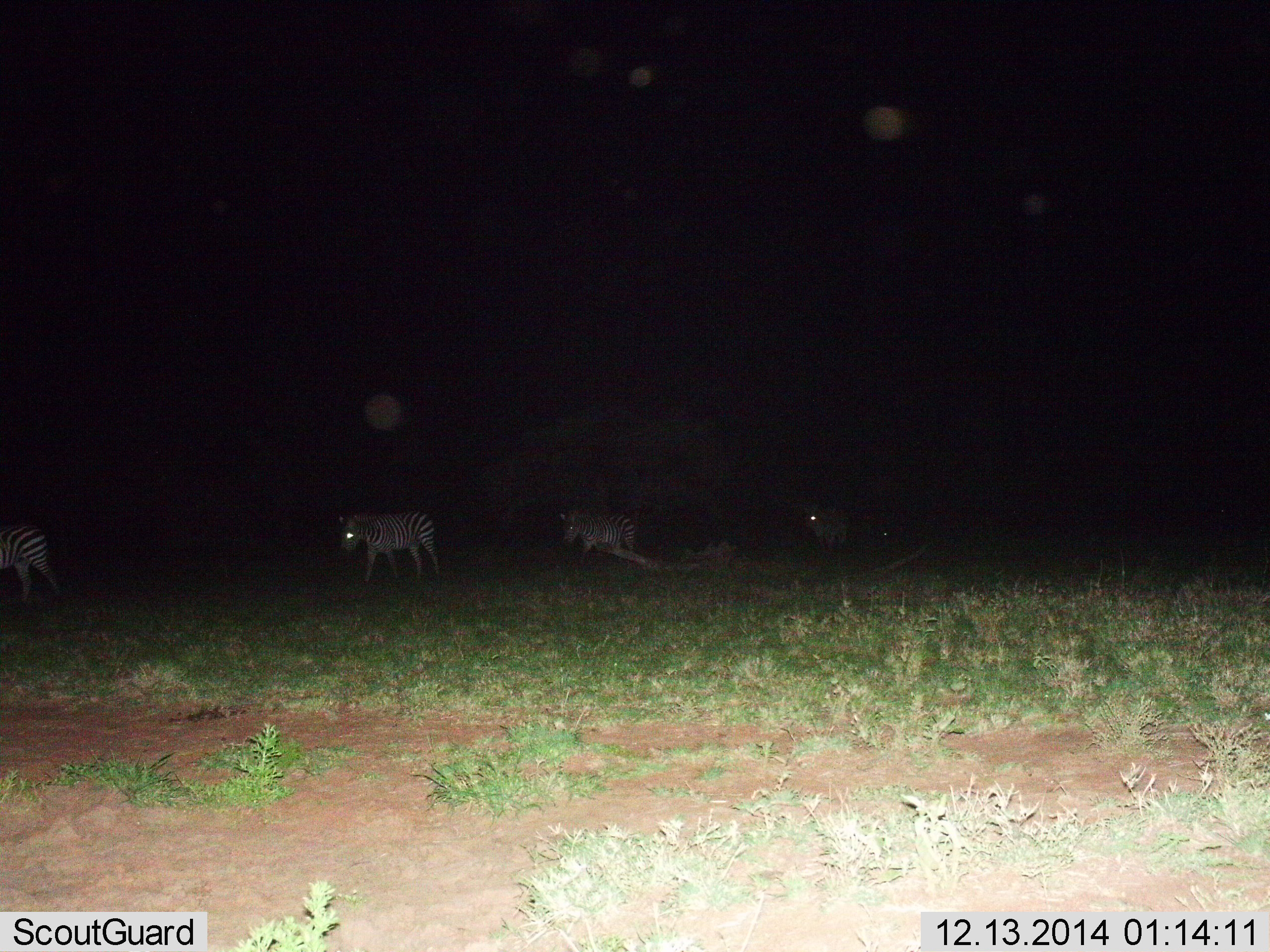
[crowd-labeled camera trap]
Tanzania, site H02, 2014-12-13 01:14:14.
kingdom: Animalia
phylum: Chordata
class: Mammalia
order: Perissodactyla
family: Equidae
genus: Equus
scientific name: Equus quagga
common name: plains zebra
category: zebra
Zebra (plains zebra) (Equus quagga), count 4. Behavior (volunteer vote fractions): standing 20%, resting 0%, moving 80%, interacting 0%. Young present (vote fraction): 0%. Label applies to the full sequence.